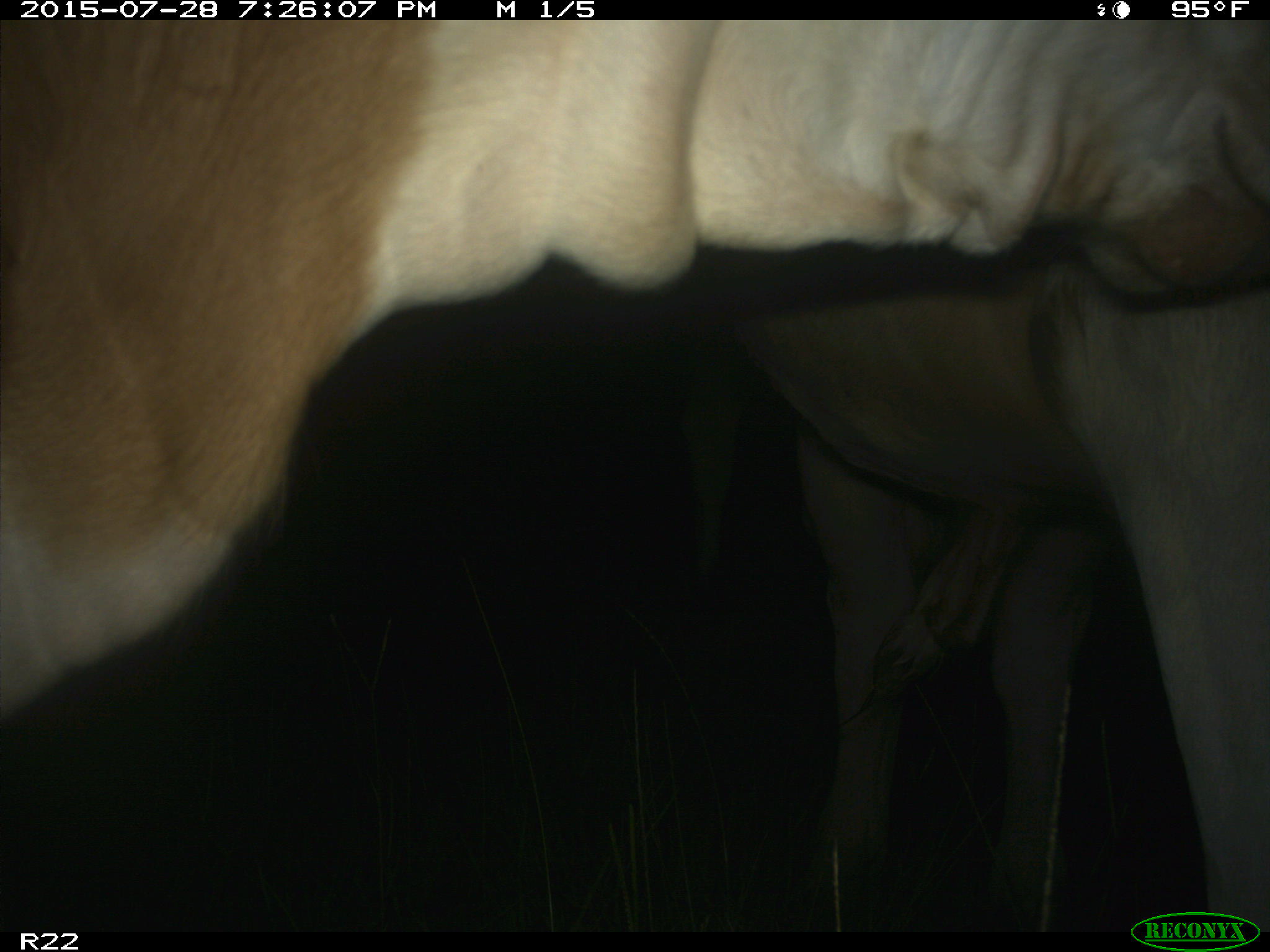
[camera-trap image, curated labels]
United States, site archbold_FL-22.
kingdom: Animalia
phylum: Chordata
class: Mammalia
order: Artiodactyla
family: Suidae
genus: Sus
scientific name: Sus scrofa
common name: wild boar